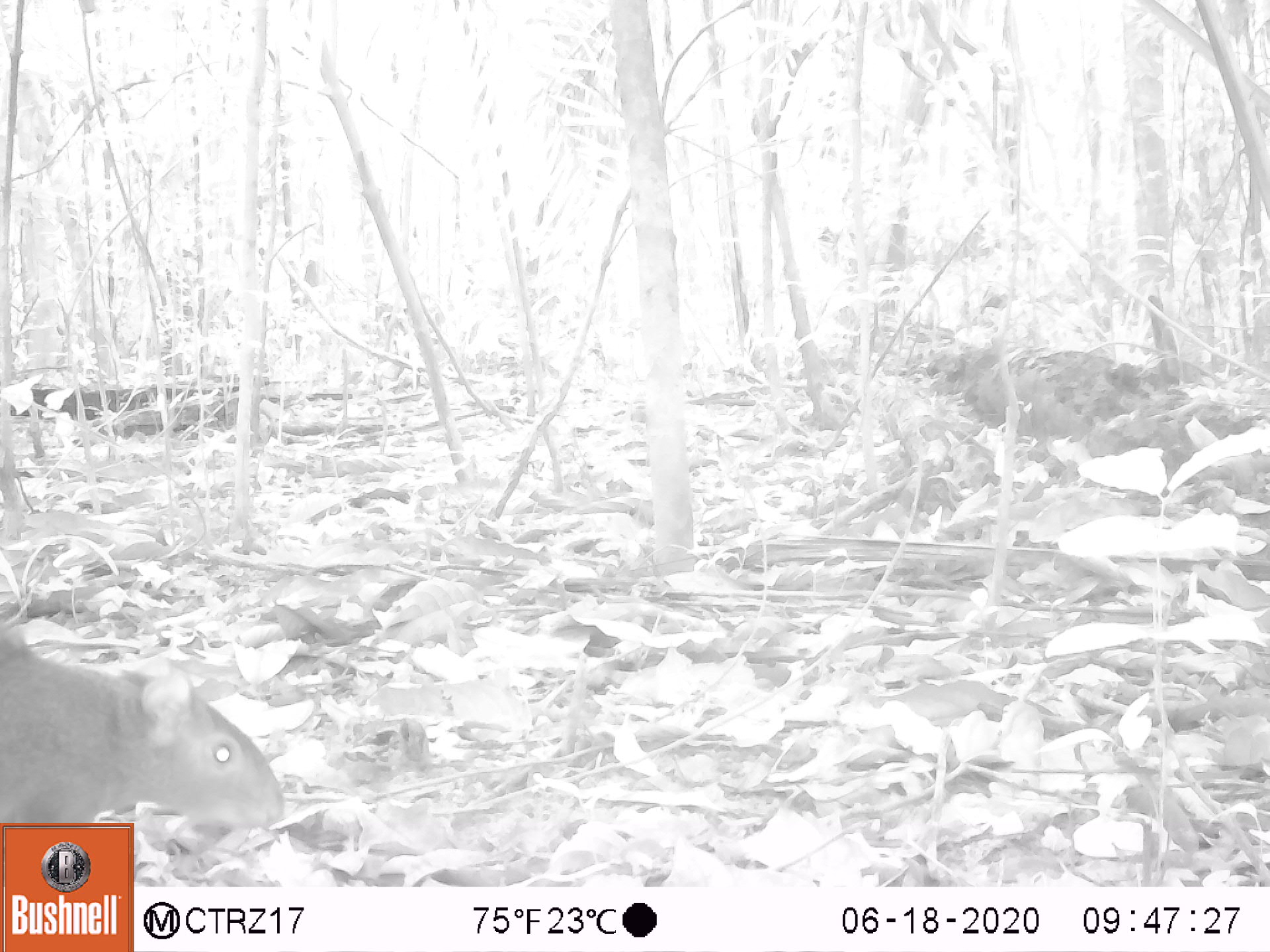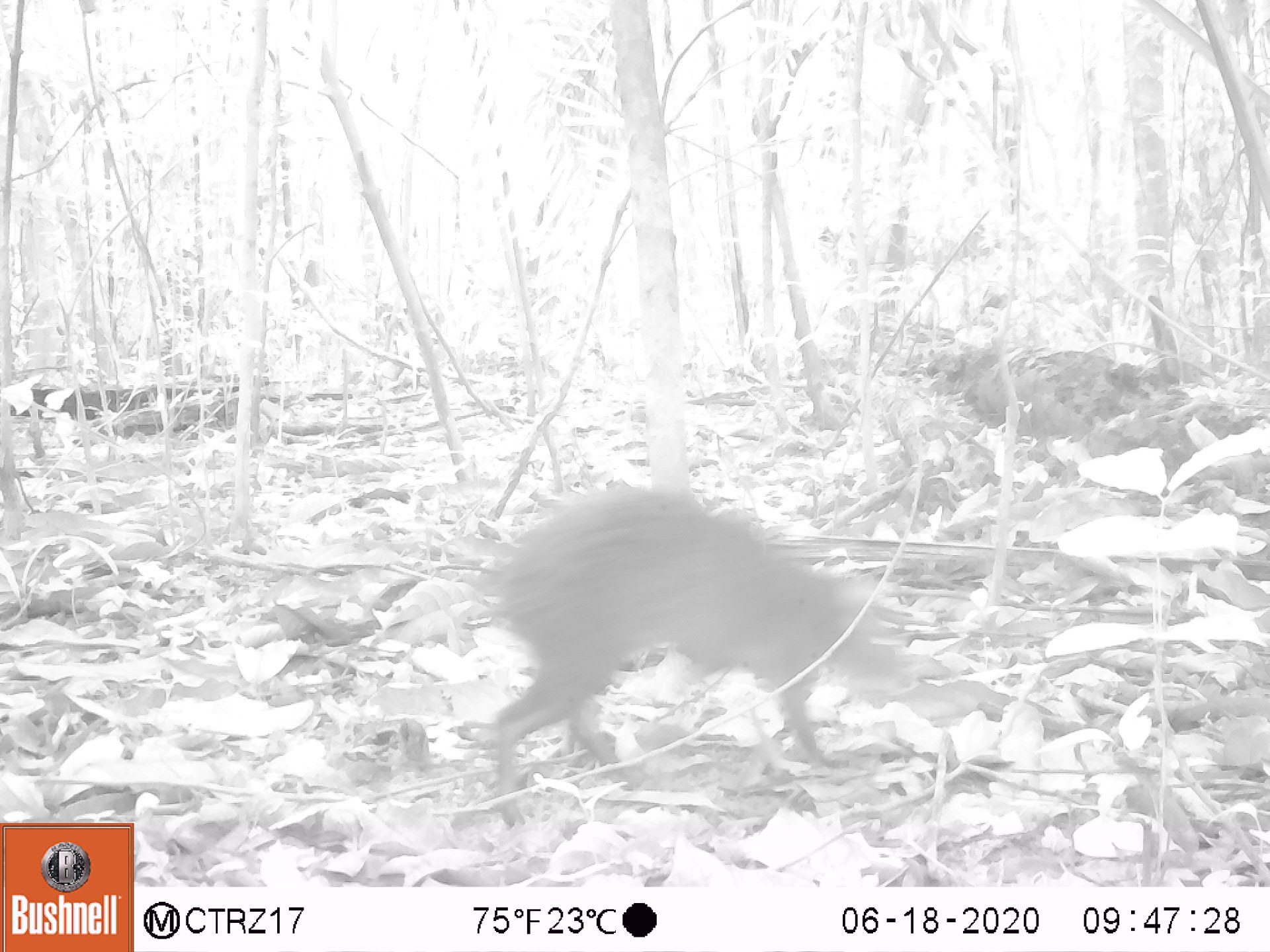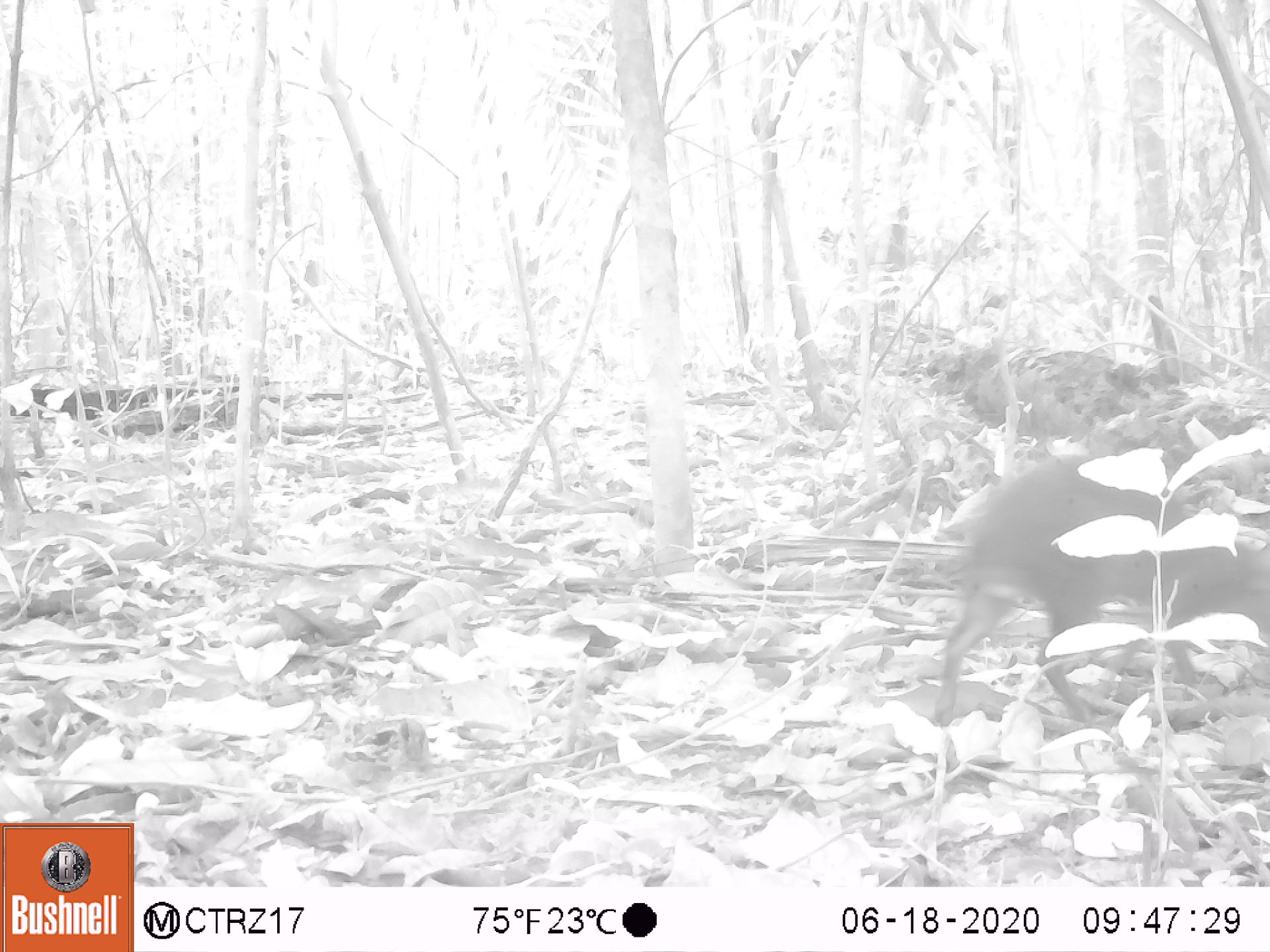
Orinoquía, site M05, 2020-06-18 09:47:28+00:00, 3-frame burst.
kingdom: Animalia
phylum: Chordata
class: Mammalia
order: Rodentia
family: Dasyproctidae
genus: Dasyprocta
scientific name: Dasyprocta fuliginosa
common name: black agouti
Black agouti (Dasyprocta fuliginosa).